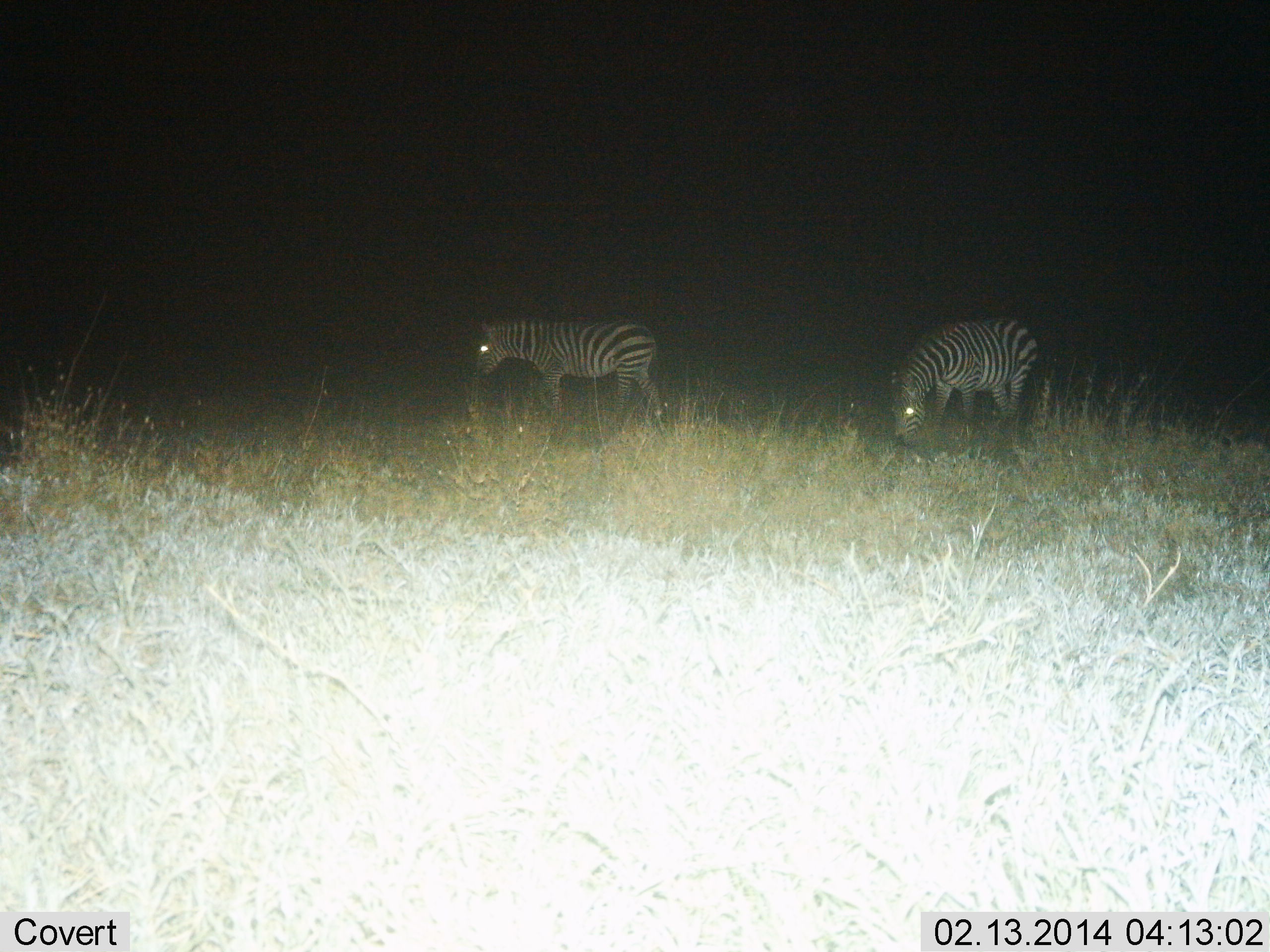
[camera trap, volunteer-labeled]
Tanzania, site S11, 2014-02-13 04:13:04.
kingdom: Animalia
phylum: Chordata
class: Mammalia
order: Perissodactyla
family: Equidae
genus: Equus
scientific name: Equus quagga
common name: plains zebra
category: zebra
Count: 2.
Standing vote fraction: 45%.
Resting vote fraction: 0%.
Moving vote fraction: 27%.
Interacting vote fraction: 0%.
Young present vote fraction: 0%.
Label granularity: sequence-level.